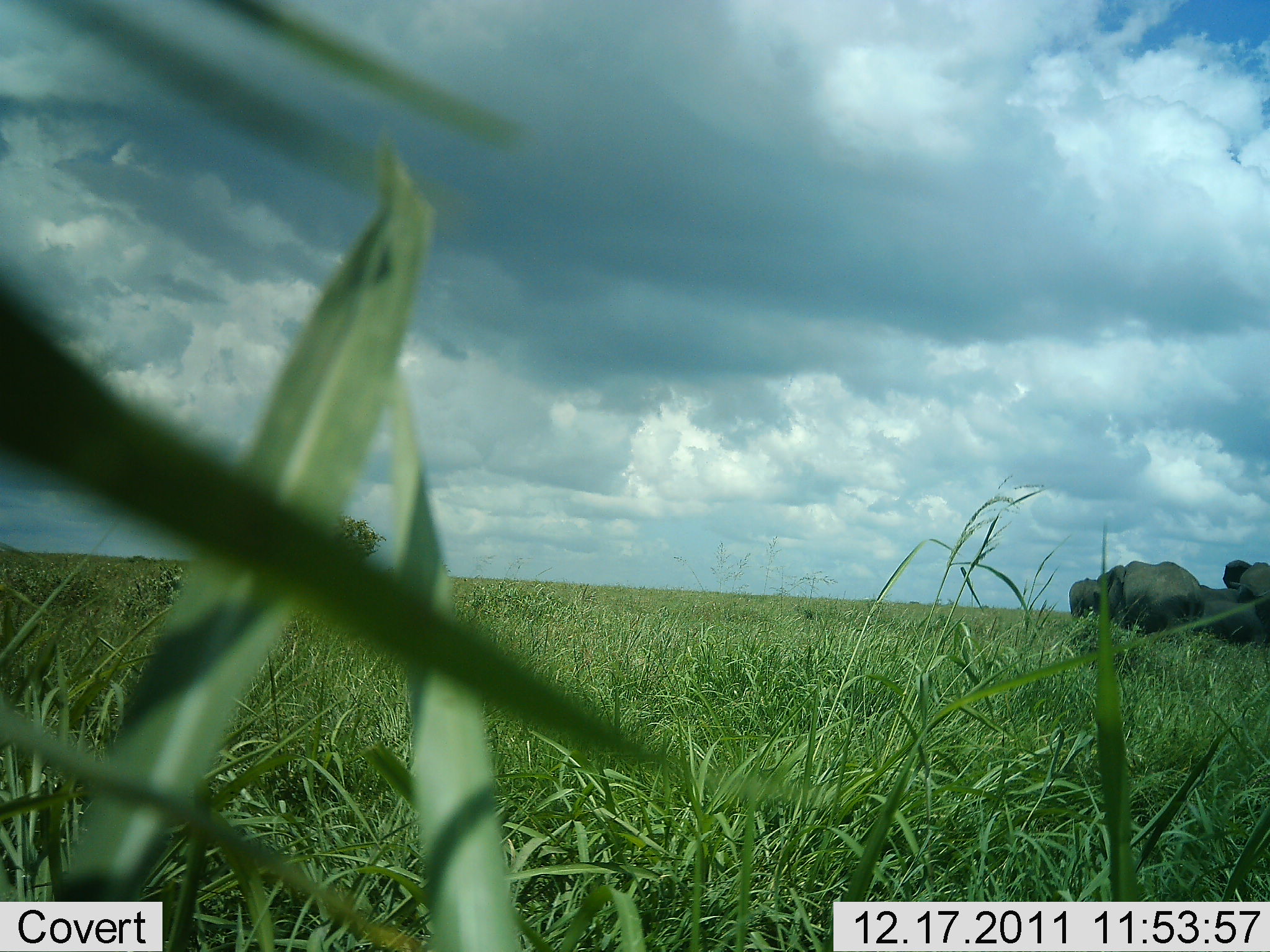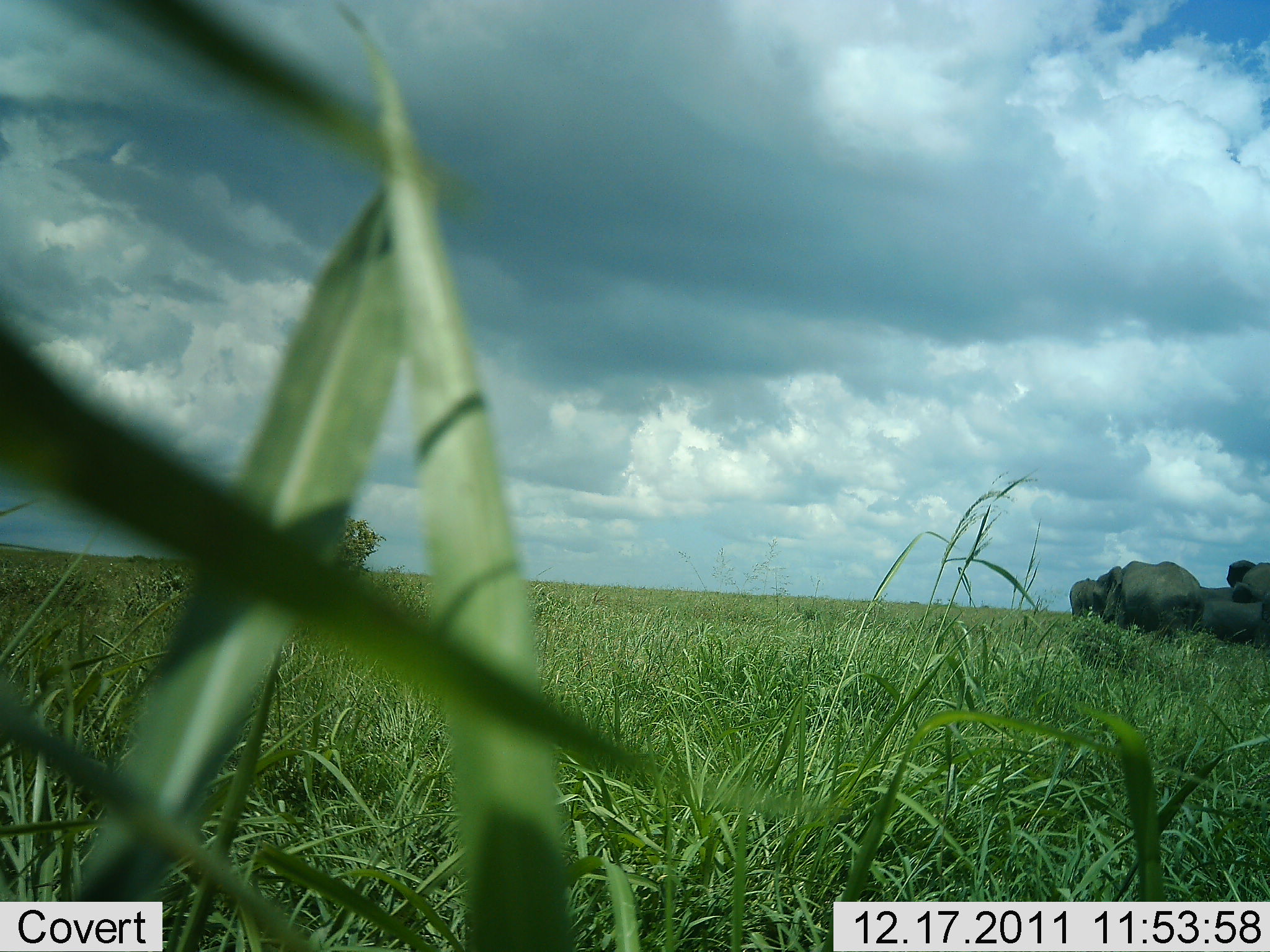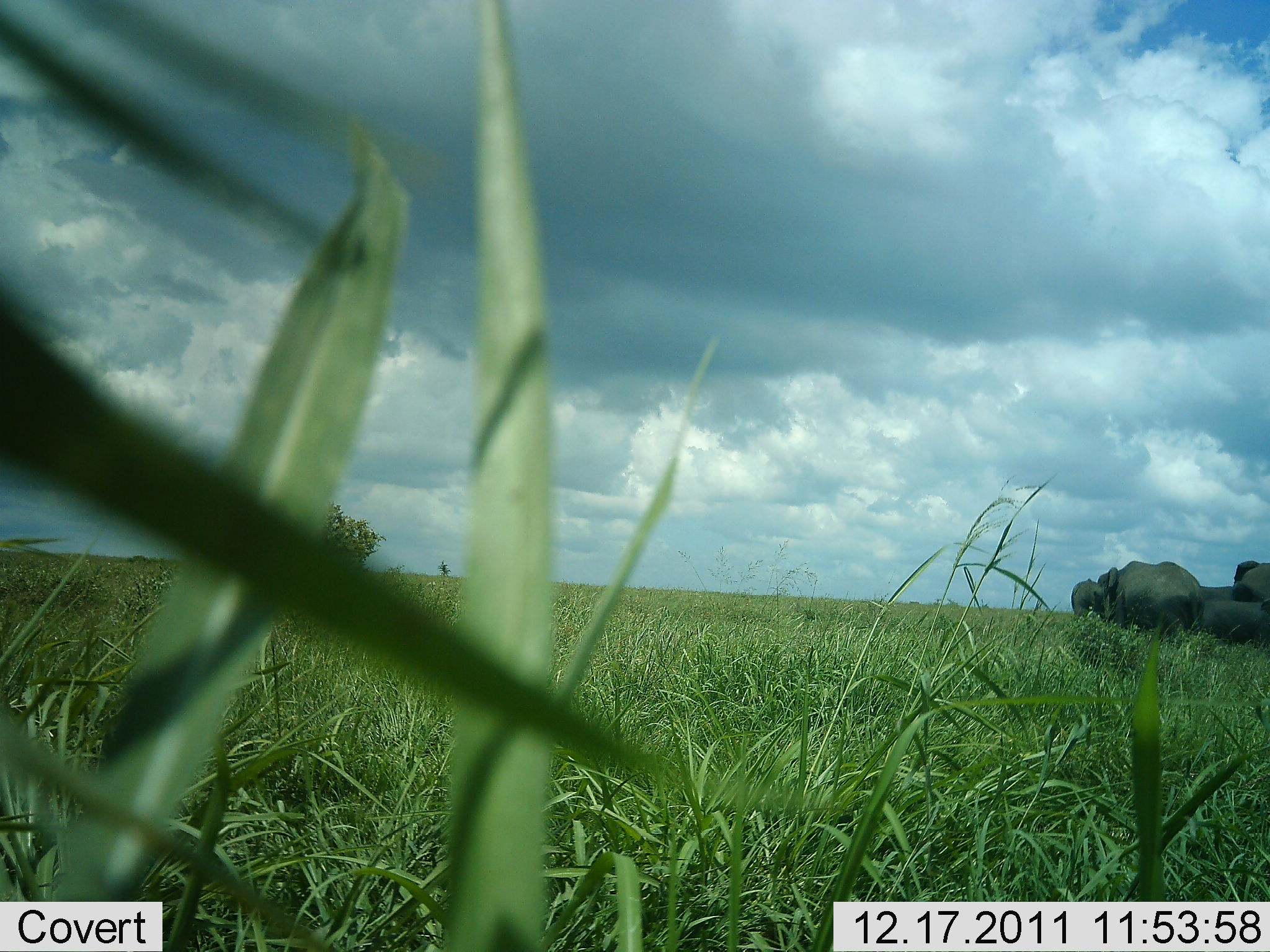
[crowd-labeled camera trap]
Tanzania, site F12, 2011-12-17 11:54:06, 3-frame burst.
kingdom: Animalia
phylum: Chordata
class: Mammalia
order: Proboscidea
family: Elephantidae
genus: Loxodonta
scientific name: Loxodonta africana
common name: african bush elephant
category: elephant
Elephant (african bush elephant) (Loxodonta africana), count 4. Behavior (volunteer vote fractions): standing 79%, resting 0%, moving 29%, interacting 7%. Young present (vote fraction): 29%. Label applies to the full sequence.